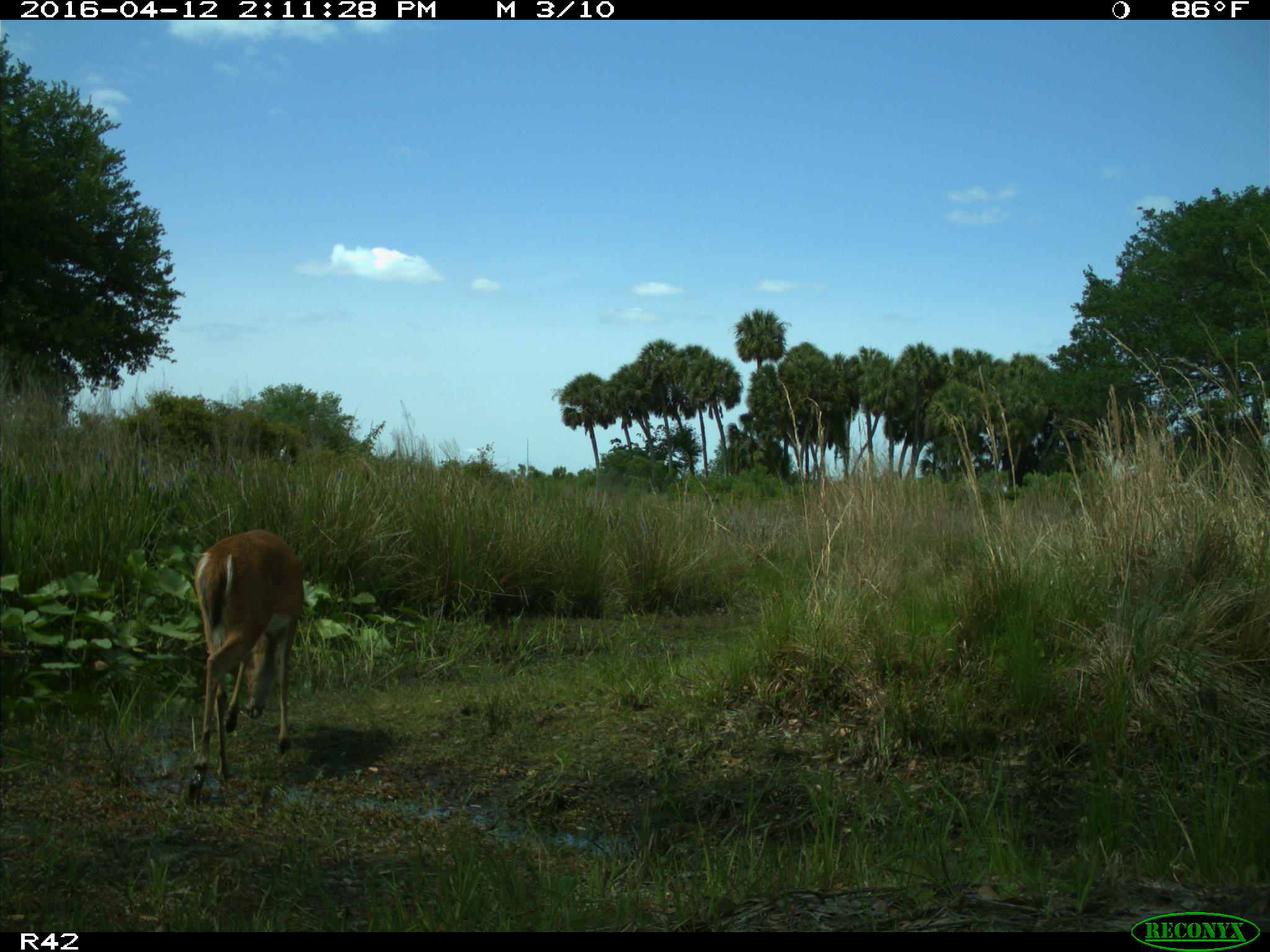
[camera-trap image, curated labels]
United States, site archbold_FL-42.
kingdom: Animalia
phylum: Chordata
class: Mammalia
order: Artiodactyla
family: Cervidae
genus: Odocoileus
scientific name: Odocoileus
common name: deer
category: unidentified deer